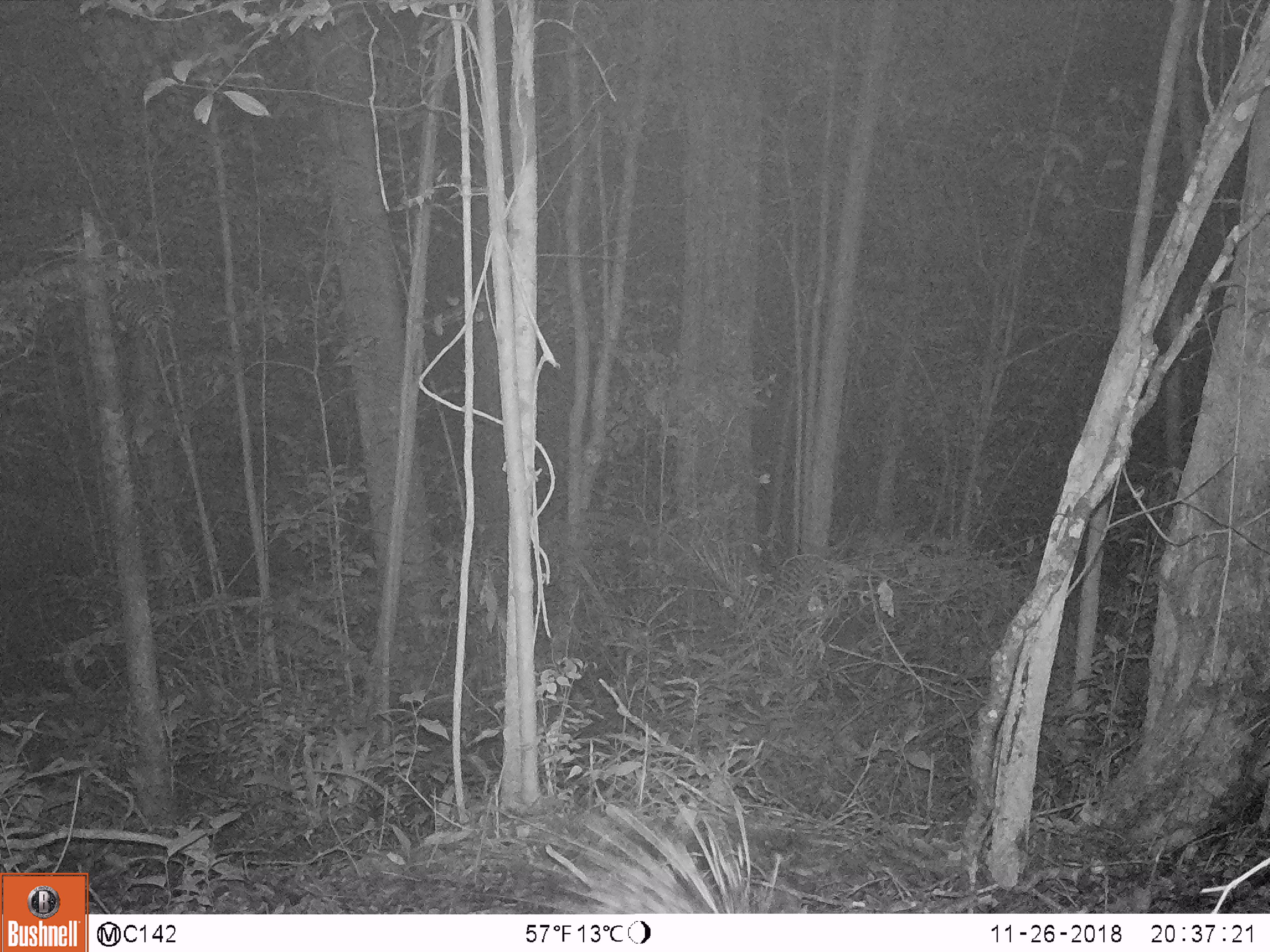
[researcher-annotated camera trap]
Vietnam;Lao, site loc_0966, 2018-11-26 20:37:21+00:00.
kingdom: Animalia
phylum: Chordata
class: Mammalia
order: Rodentia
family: Hystricidae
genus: Hystrix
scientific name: Hystrix brachyura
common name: malayan porcupine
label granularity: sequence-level